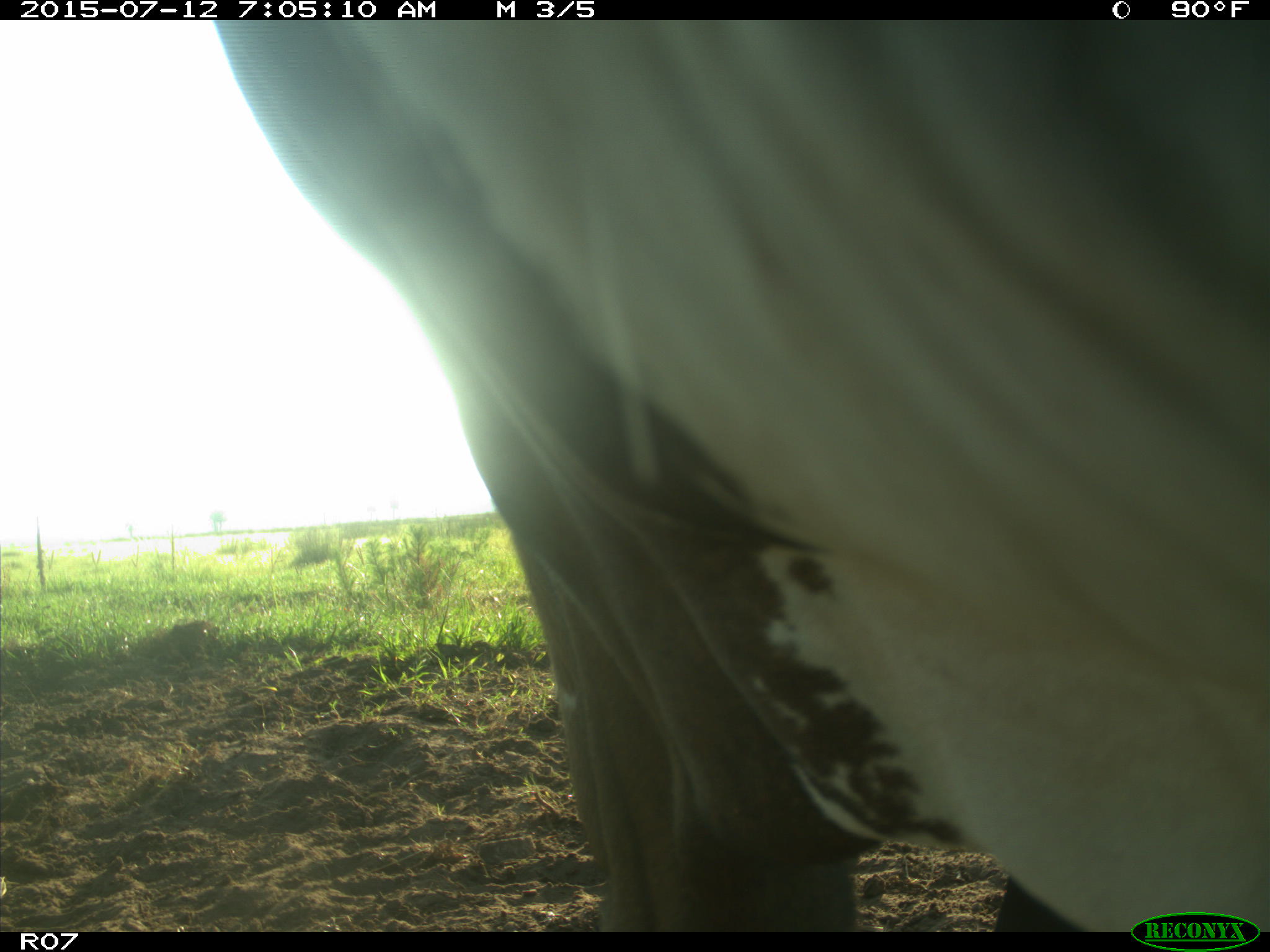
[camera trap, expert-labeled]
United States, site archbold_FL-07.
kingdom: Animalia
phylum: Chordata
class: Mammalia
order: Artiodactyla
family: Bovidae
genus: Bos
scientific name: Bos taurus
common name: domestic cow